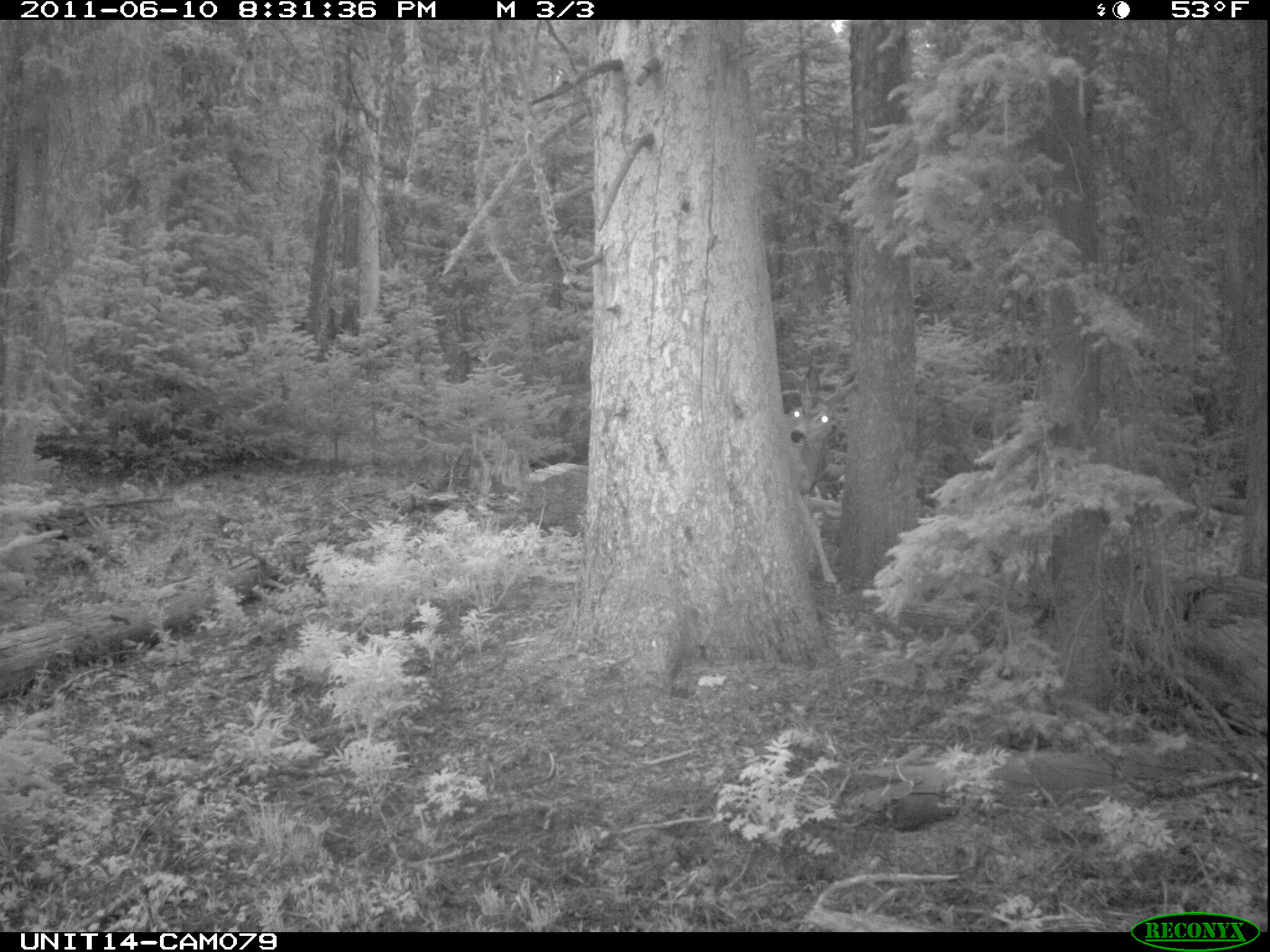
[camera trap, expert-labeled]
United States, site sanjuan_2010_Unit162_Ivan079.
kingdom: Animalia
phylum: Chordata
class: Mammalia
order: Artiodactyla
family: Cervidae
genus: Odocoileus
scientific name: Odocoileus hemionus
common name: mule deer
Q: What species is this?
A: Odocoileus hemionus (mule deer).